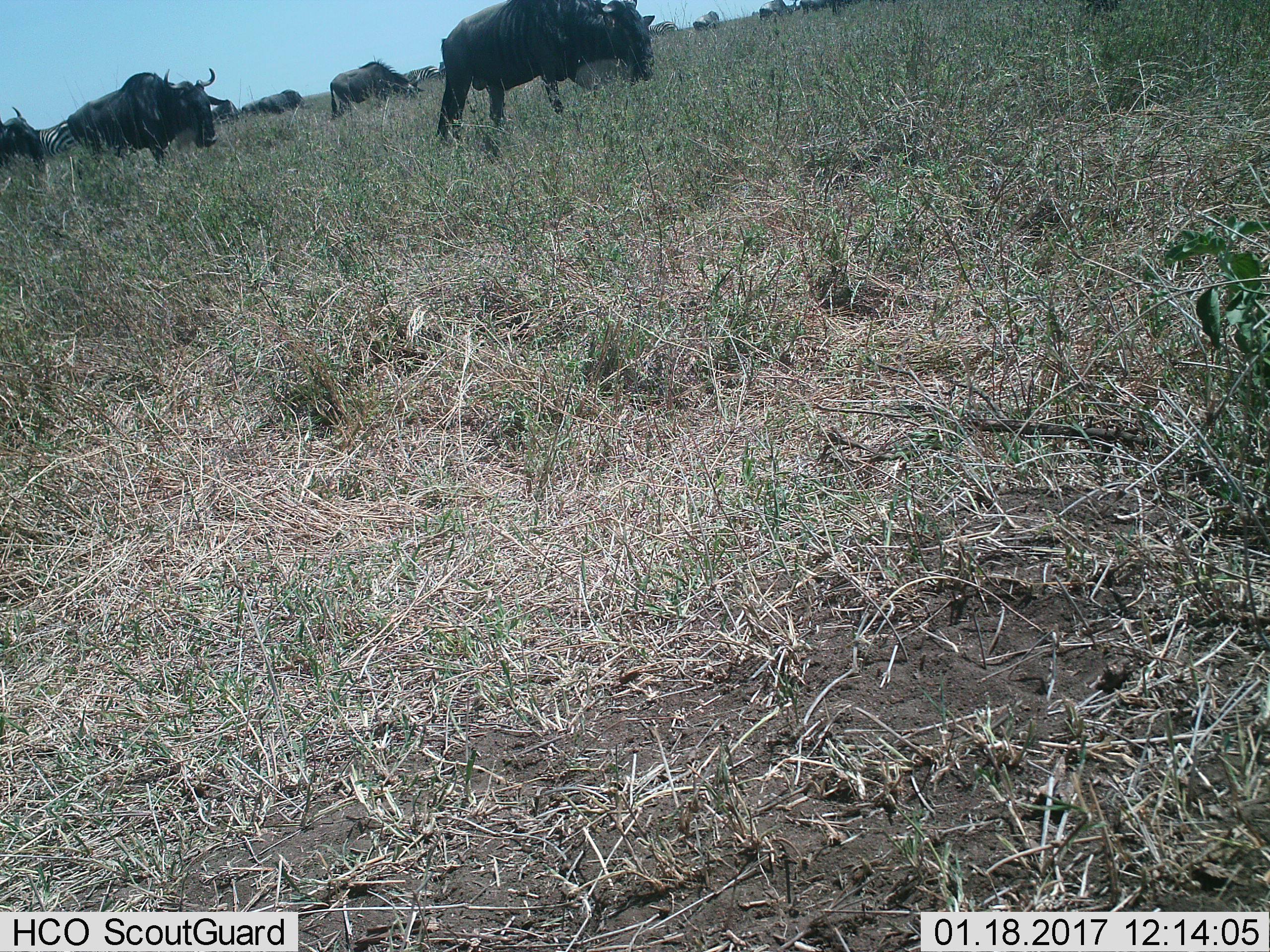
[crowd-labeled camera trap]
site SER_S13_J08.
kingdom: Animalia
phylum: Chordata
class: Mammalia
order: Artiodactyla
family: Bovidae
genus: Connochaetes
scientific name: Connochaetes taurinus taurinus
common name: blue wildebeest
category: wildebeestblue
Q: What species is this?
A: Wildebeestblue (blue wildebeest) (Connochaetes taurinus taurinus).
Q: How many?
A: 9.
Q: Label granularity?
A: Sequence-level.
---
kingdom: Animalia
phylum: Chordata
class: Mammalia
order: Perissodactyla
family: Equidae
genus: Equus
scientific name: Equus quagga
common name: plains zebra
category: zebraplains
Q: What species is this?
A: Zebraplains (plains zebra) (Equus quagga).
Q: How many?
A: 4.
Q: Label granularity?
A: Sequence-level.